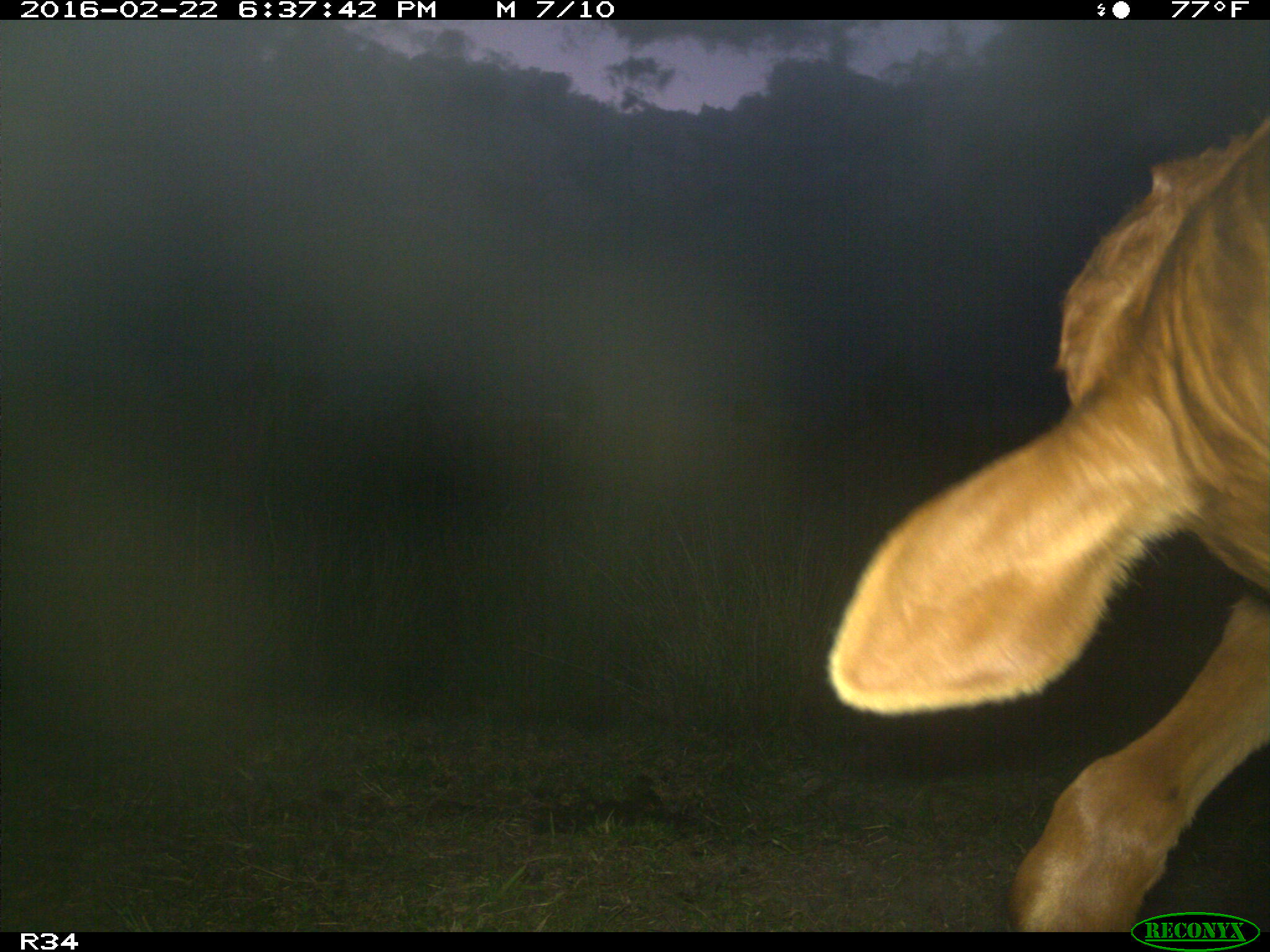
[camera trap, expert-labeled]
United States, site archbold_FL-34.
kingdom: Animalia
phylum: Chordata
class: Mammalia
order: Artiodactyla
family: Bovidae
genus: Bos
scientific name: Bos taurus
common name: domestic cow